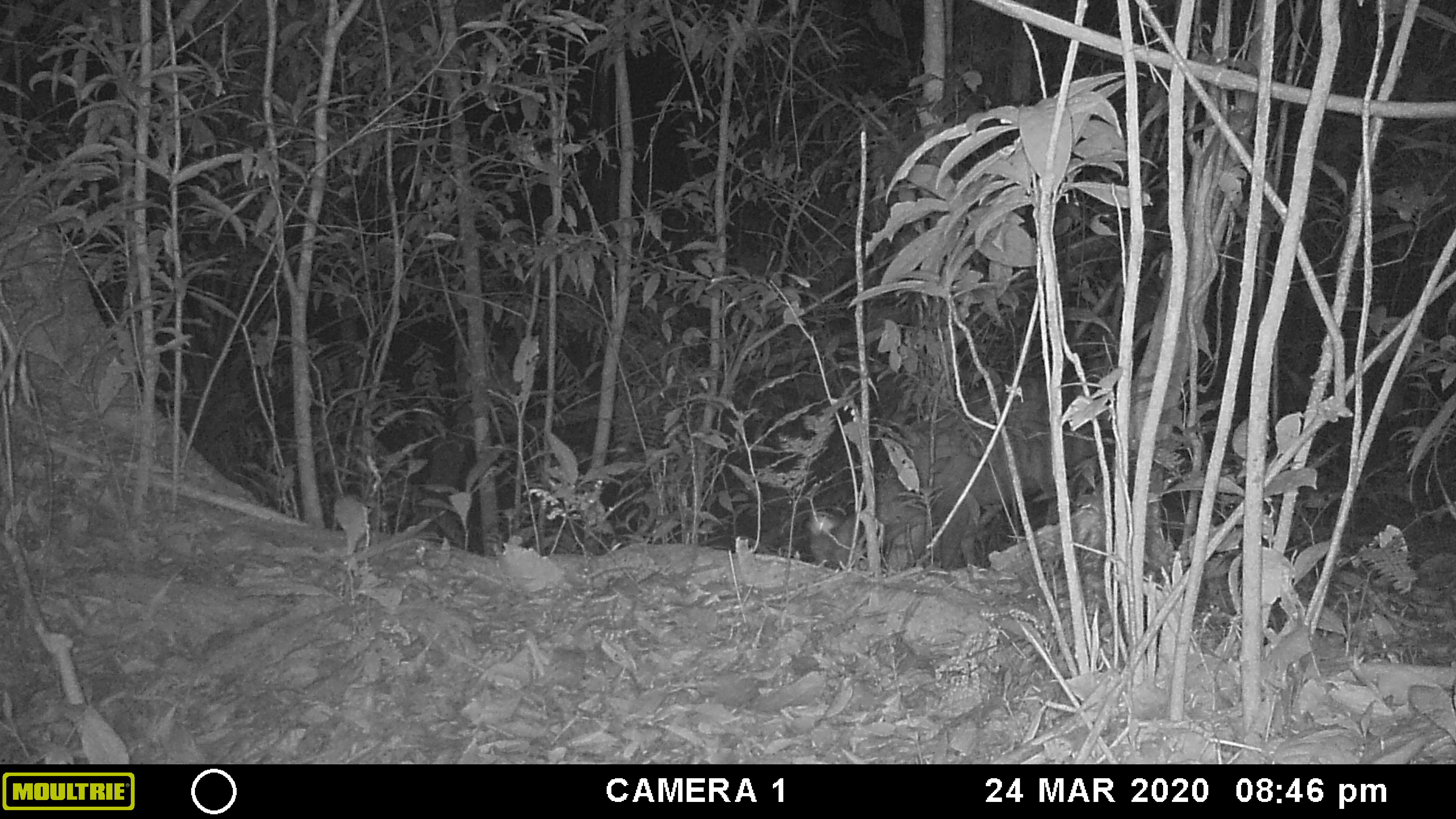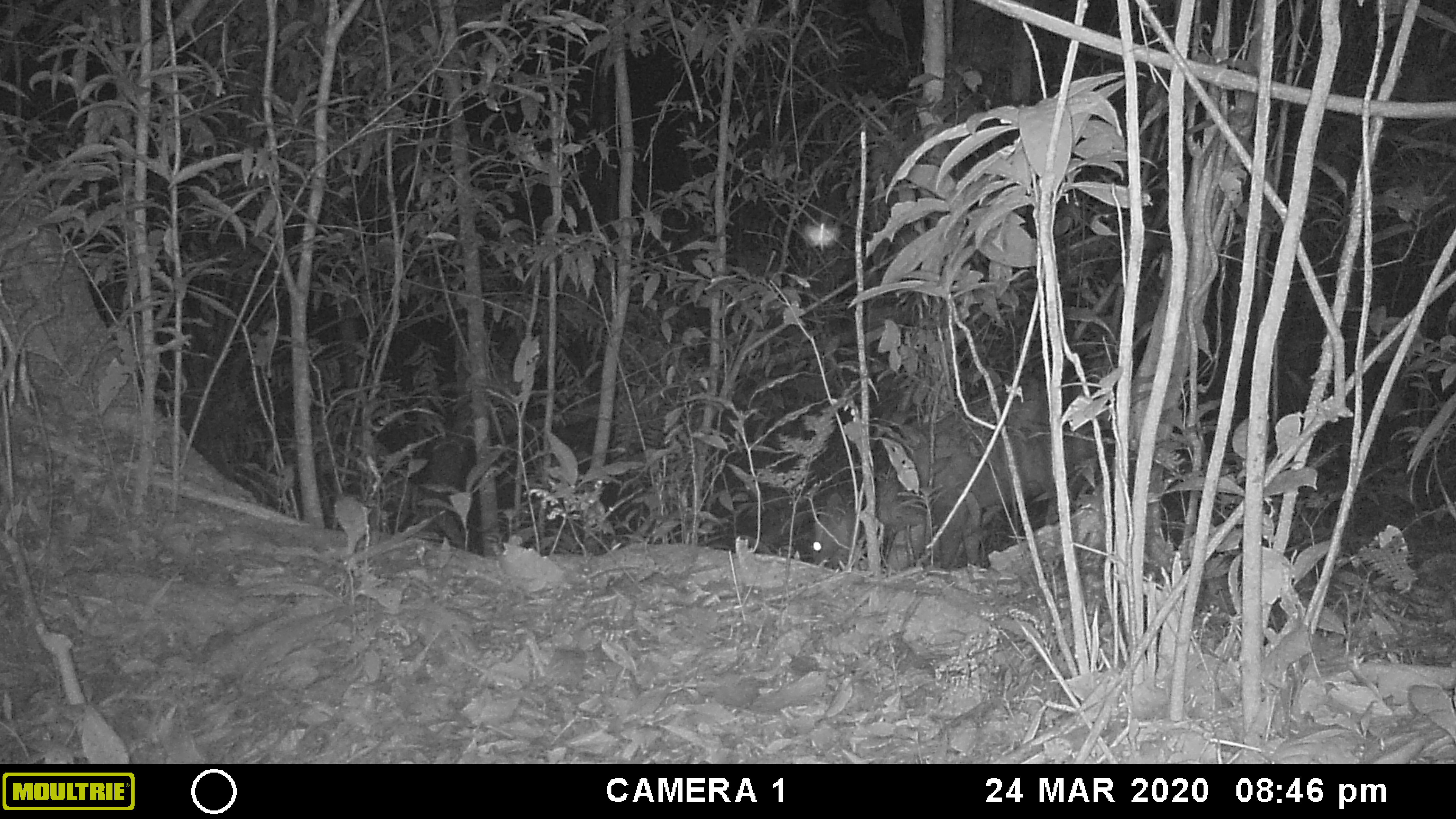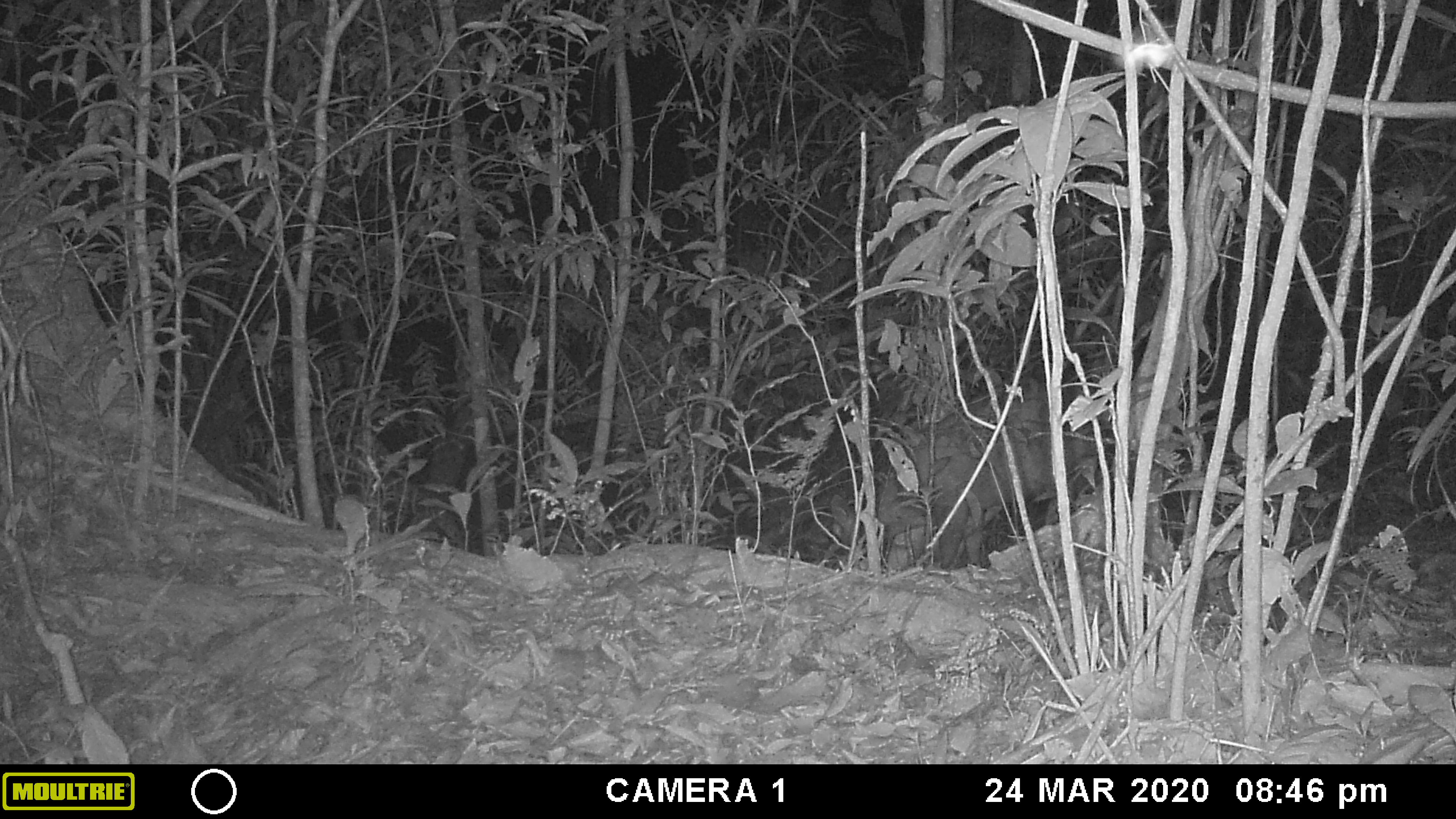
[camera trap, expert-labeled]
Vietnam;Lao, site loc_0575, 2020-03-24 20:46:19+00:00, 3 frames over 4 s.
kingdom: Animalia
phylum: Chordata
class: Mammalia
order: Artiodactyla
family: Cervidae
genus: Muntiacus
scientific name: Muntiacus rooseveltorum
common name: roosevelt's muntjac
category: roosevelts muntjac group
Roosevelts muntjac group (roosevelt's muntjac) (Muntiacus rooseveltorum). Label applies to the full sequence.